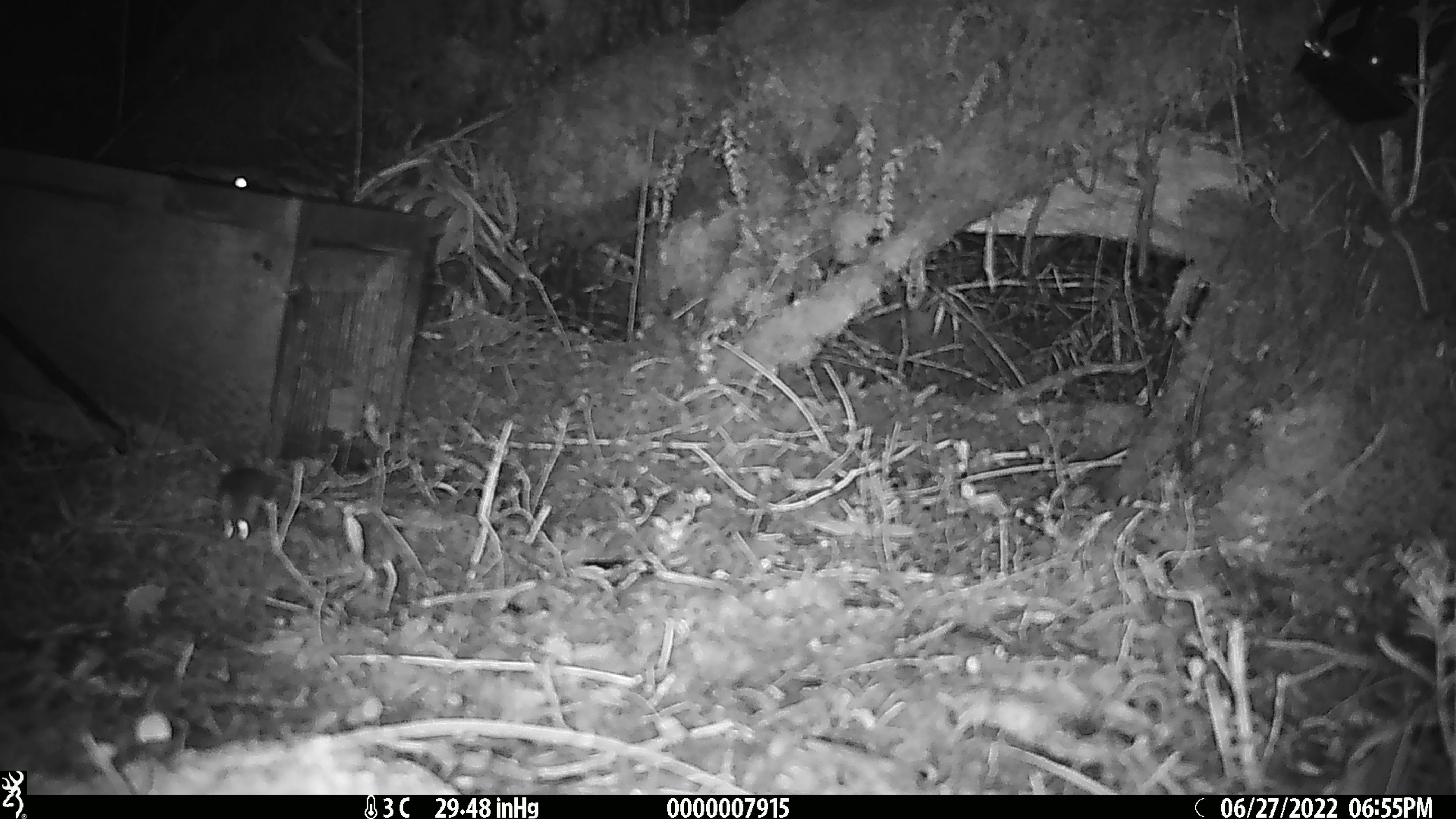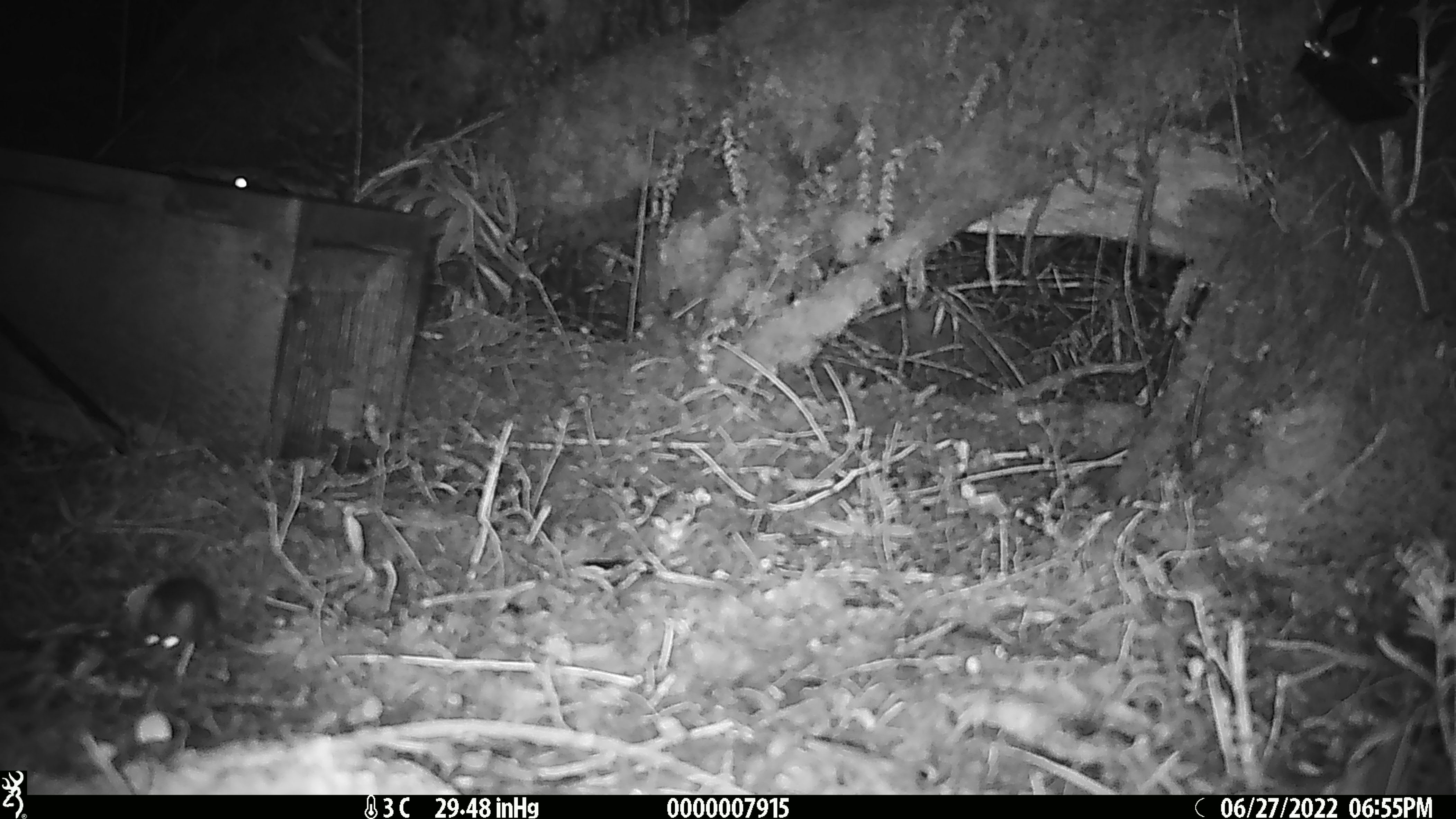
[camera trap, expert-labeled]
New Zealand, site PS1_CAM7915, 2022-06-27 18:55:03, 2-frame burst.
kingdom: Animalia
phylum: Chordata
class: Mammalia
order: Rodentia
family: Muridae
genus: Mus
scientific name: Mus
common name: mouse